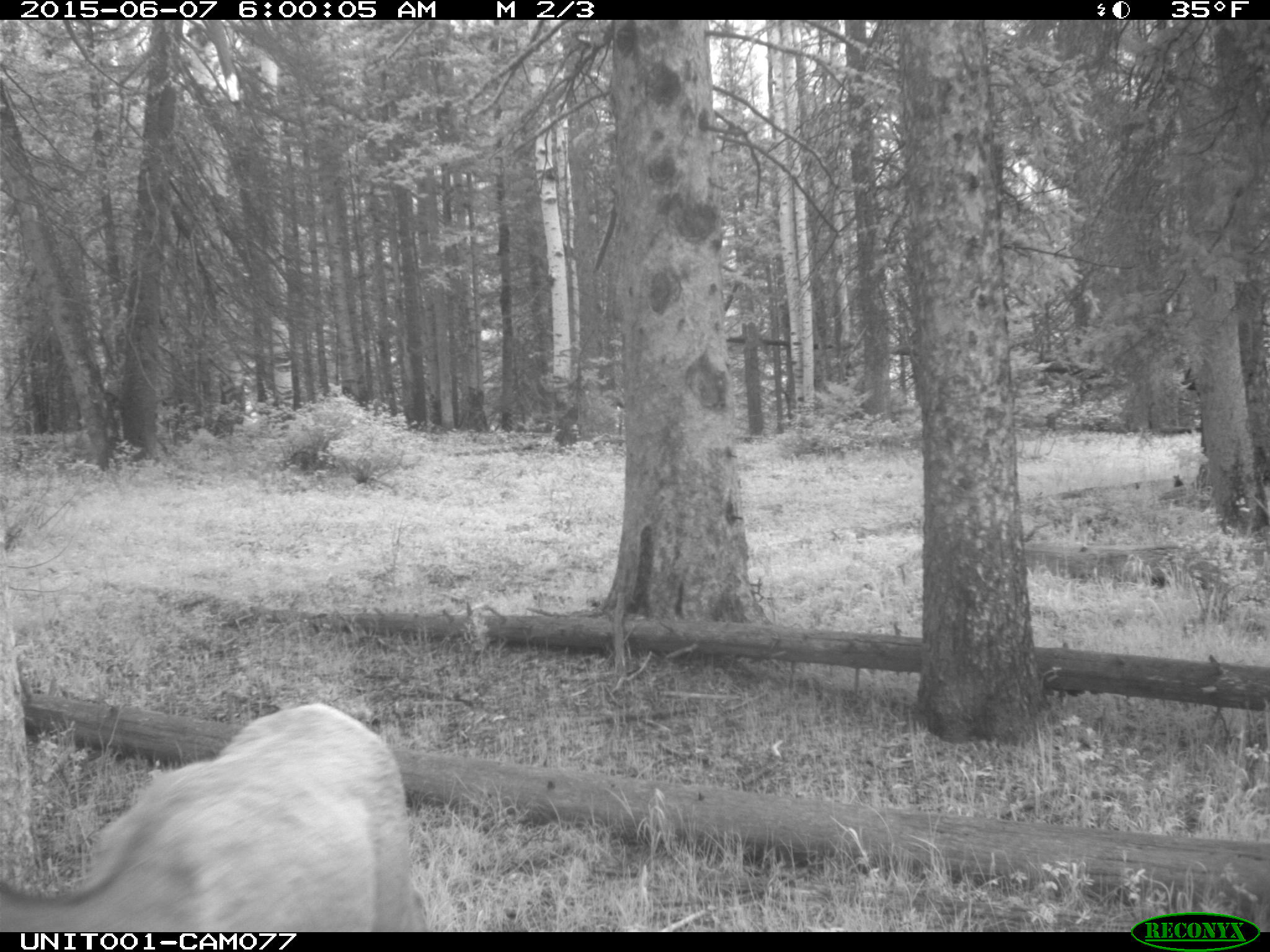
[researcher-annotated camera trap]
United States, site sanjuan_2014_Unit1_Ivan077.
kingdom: Animalia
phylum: Chordata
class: Mammalia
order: Artiodactyla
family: Cervidae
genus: Cervus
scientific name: Cervus elaphus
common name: red deer